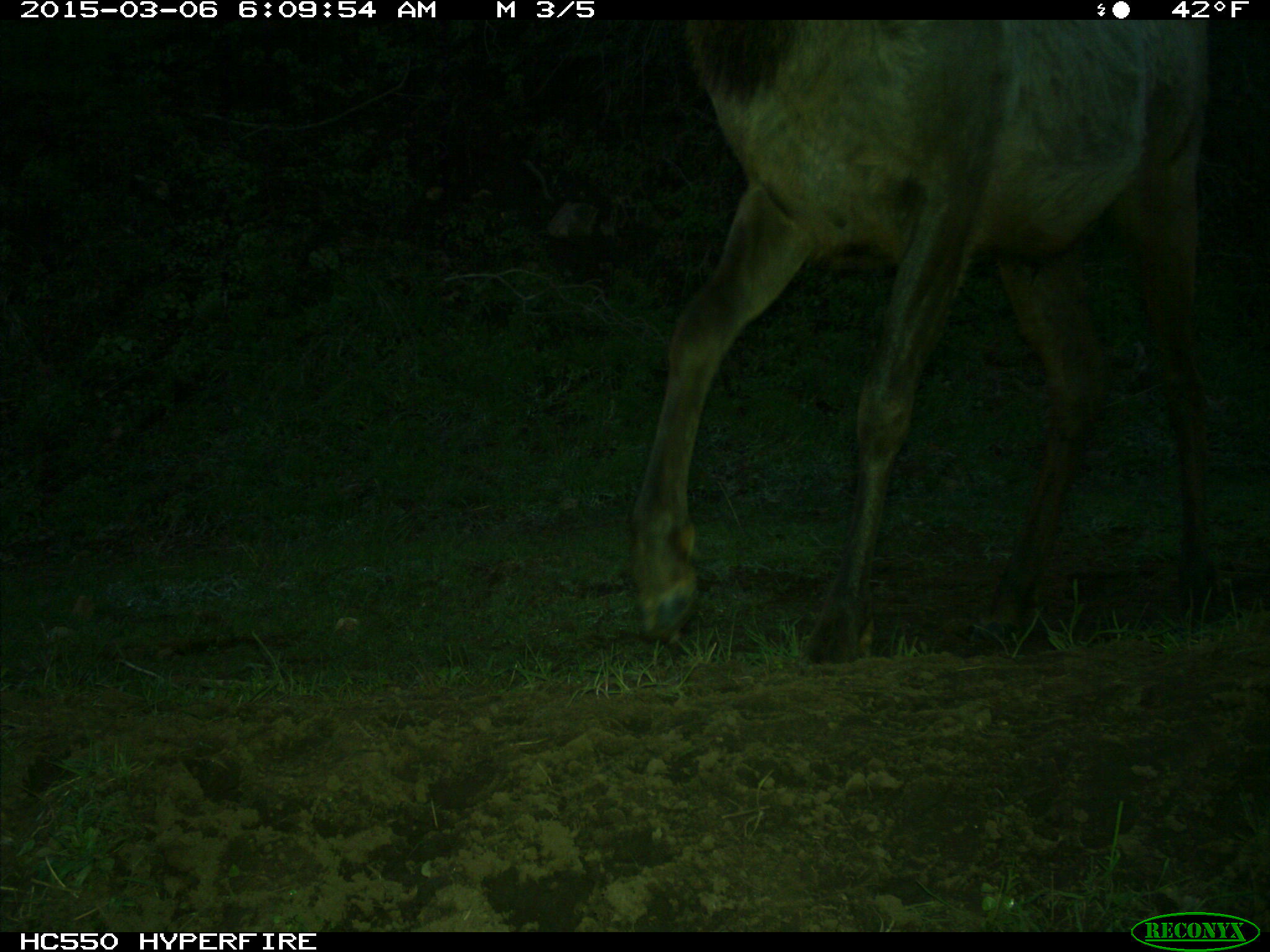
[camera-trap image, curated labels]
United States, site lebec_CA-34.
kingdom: Animalia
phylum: Chordata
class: Mammalia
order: Artiodactyla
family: Cervidae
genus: Cervus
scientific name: Cervus canadensis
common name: elk